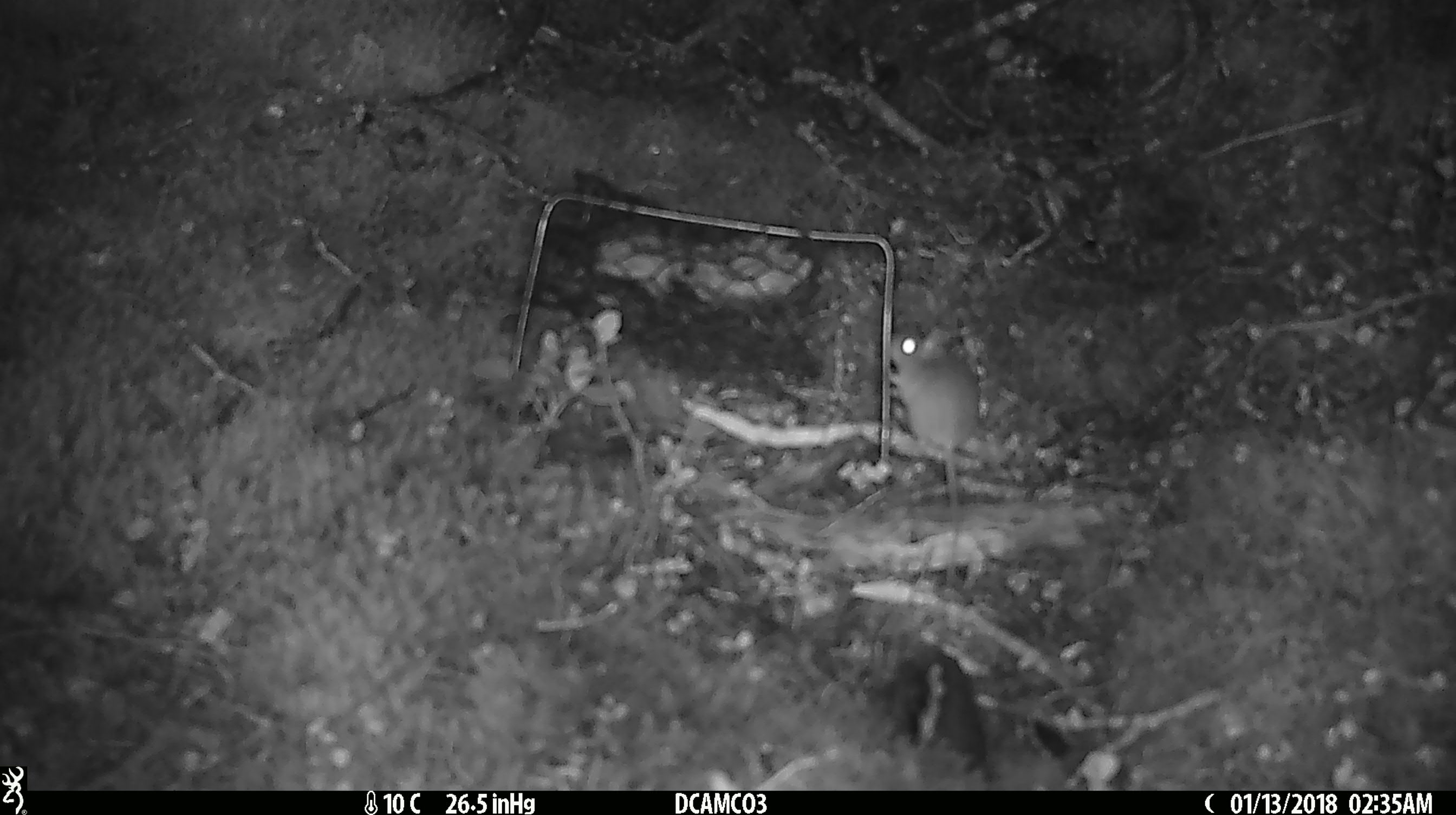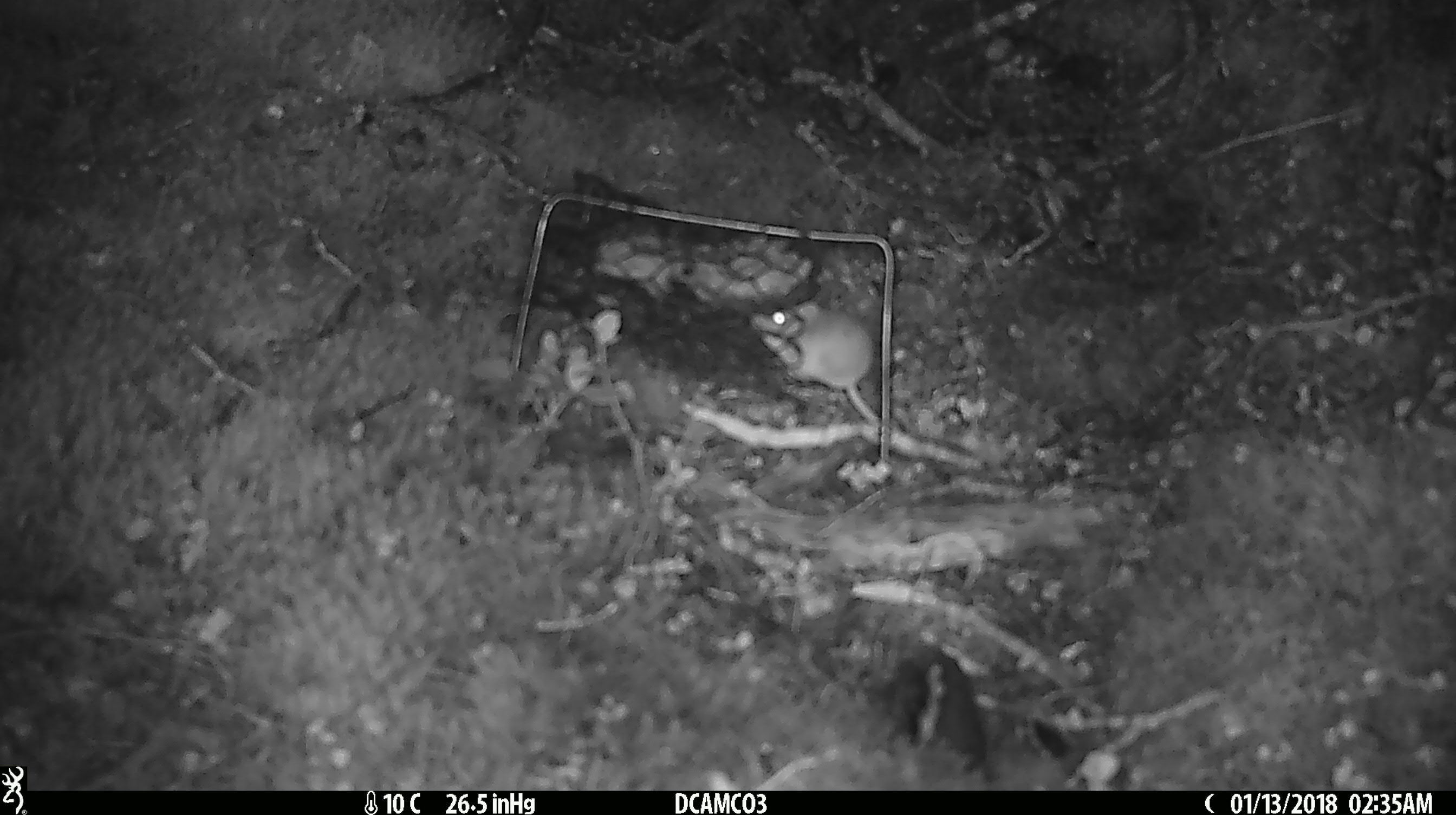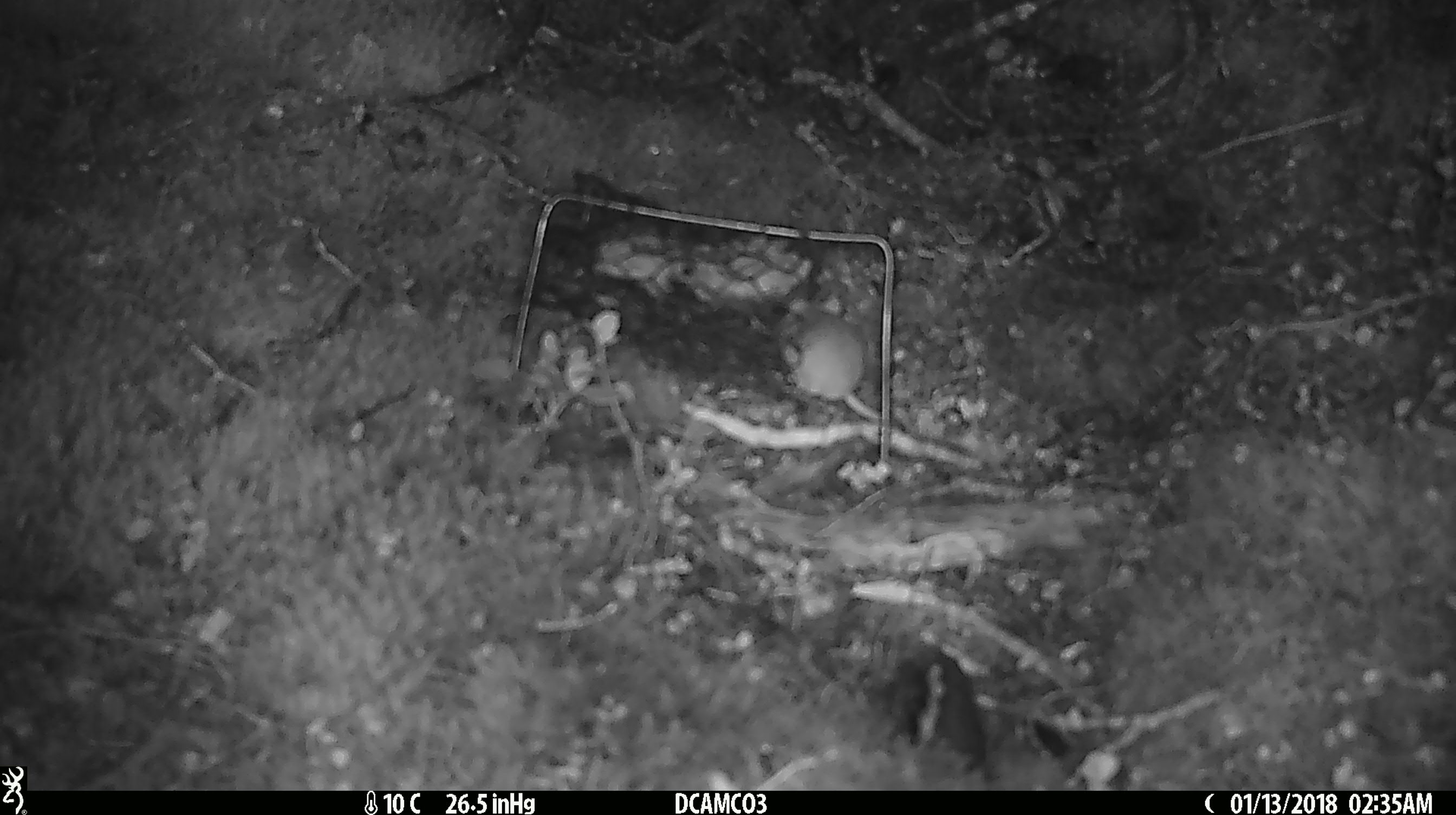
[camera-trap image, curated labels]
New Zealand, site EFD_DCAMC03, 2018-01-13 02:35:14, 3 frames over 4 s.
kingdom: Animalia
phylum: Chordata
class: Mammalia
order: Rodentia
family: Muridae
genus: Mus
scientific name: Mus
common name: mouse